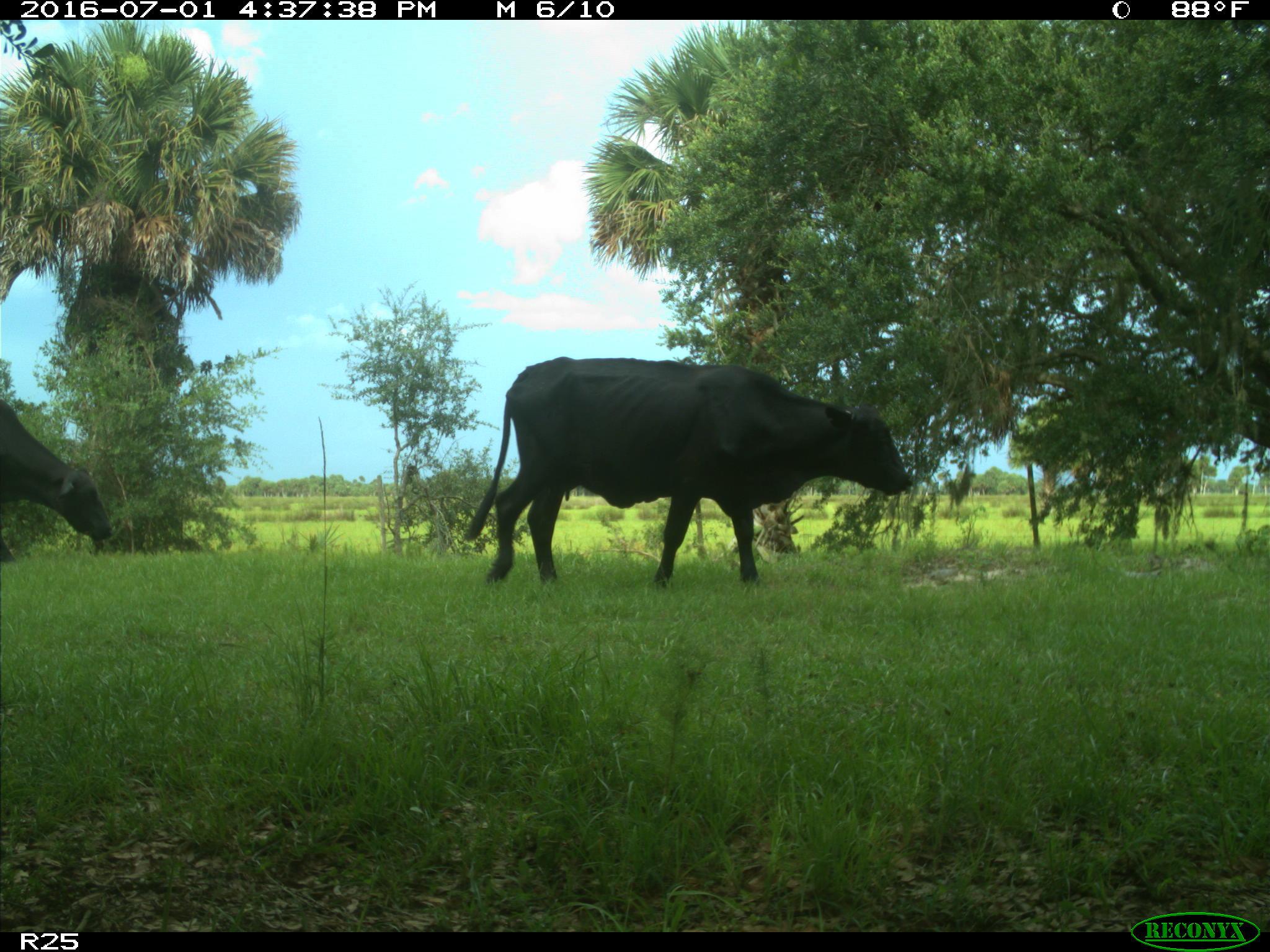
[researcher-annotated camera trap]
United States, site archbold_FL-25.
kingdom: Animalia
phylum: Chordata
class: Mammalia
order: Artiodactyla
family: Bovidae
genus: Bos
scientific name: Bos taurus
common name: domestic cow